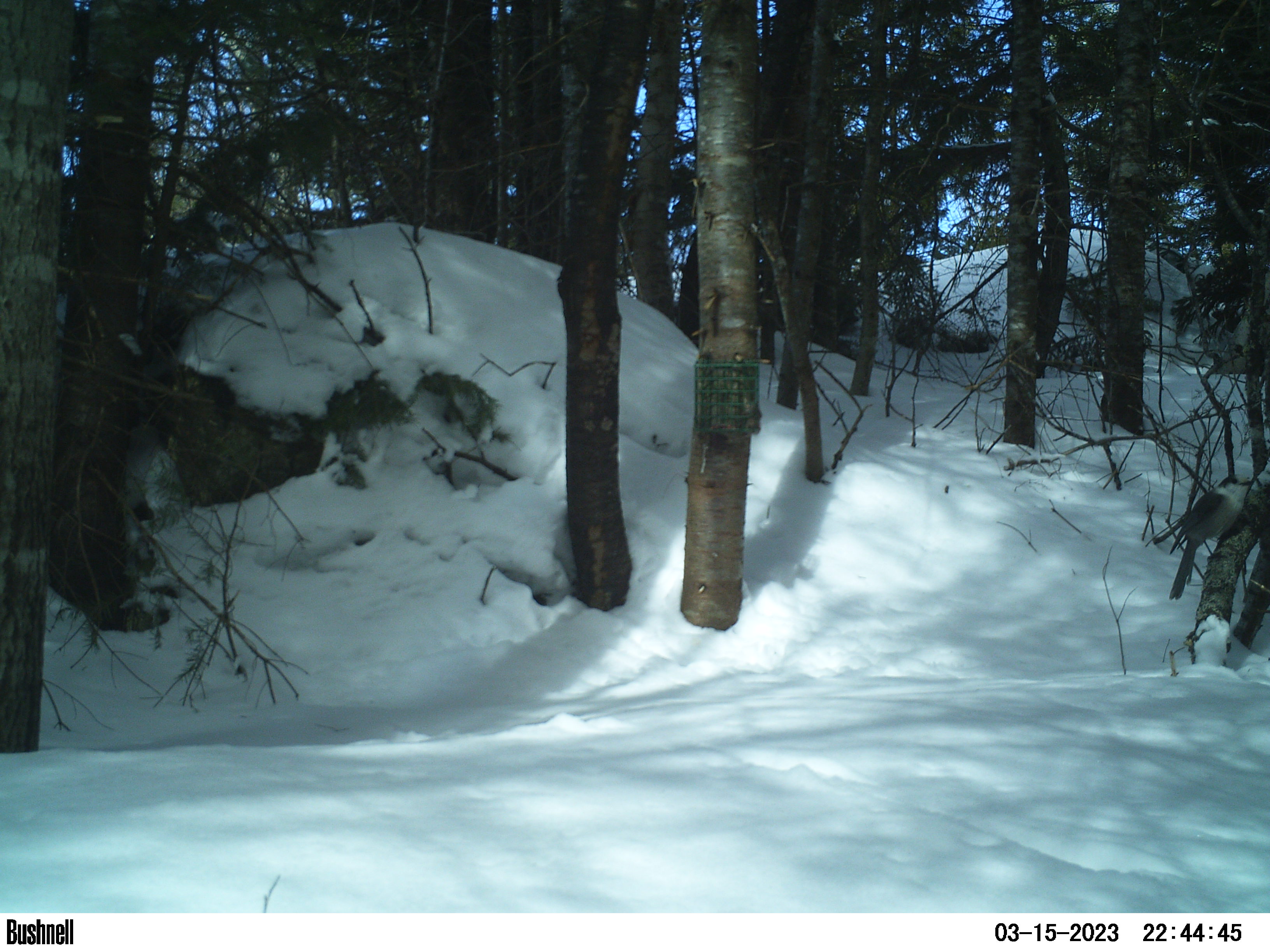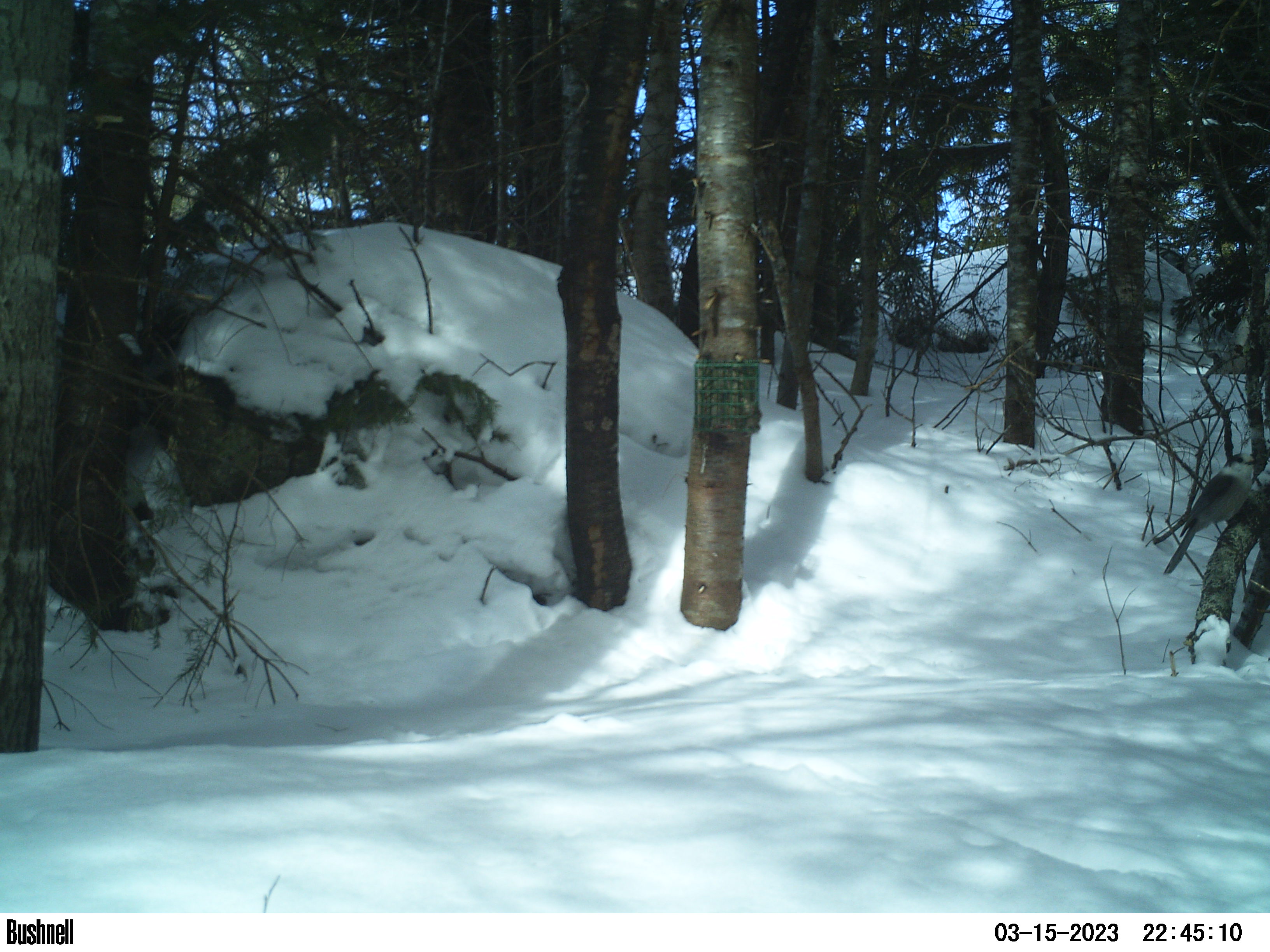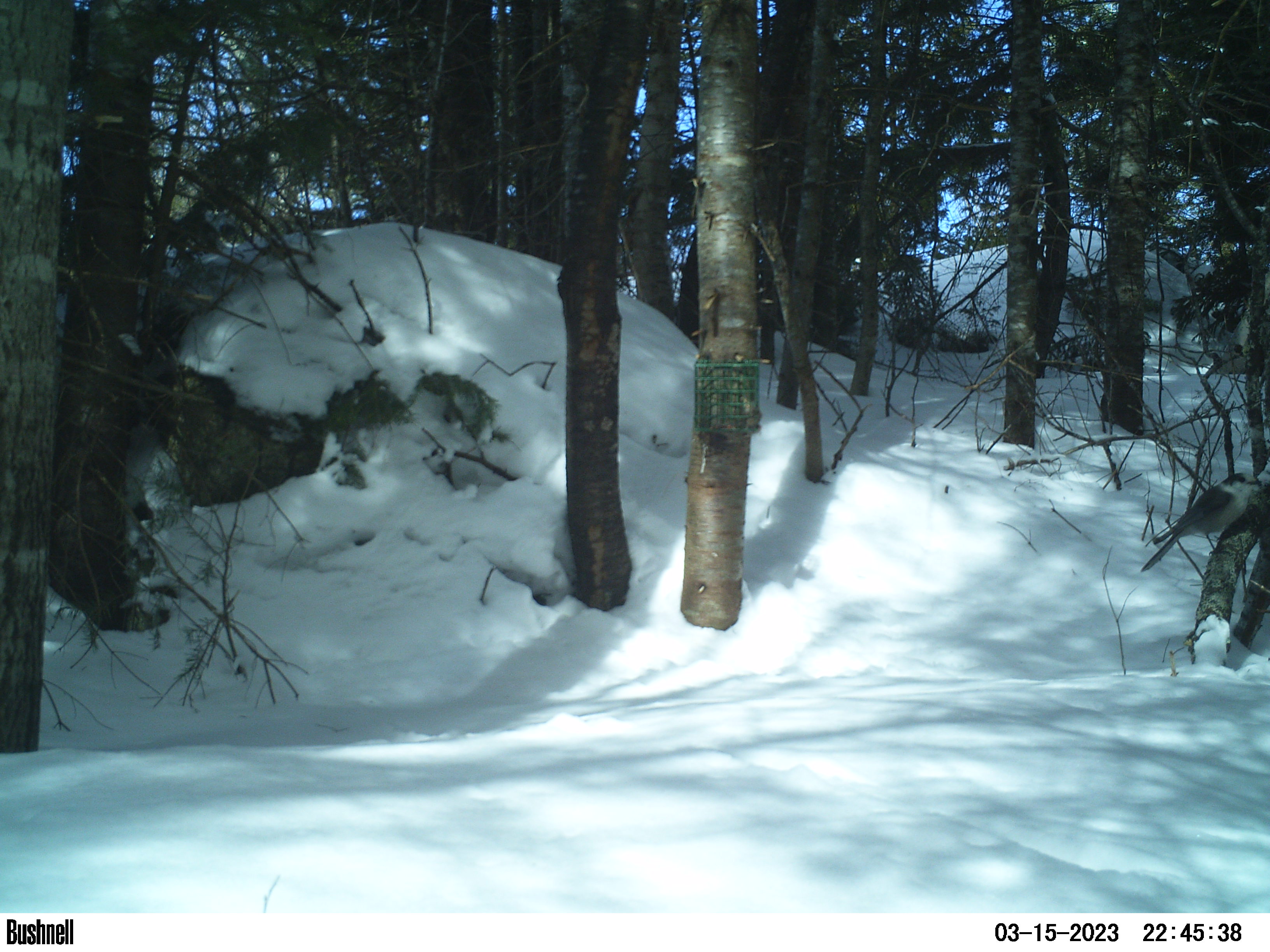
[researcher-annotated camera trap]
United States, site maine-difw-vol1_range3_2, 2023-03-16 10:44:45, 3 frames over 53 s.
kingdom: Animalia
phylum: Chordata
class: Aves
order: Passeriformes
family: Corvidae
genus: Perisoreus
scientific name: Perisoreus canadensis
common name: canada jay